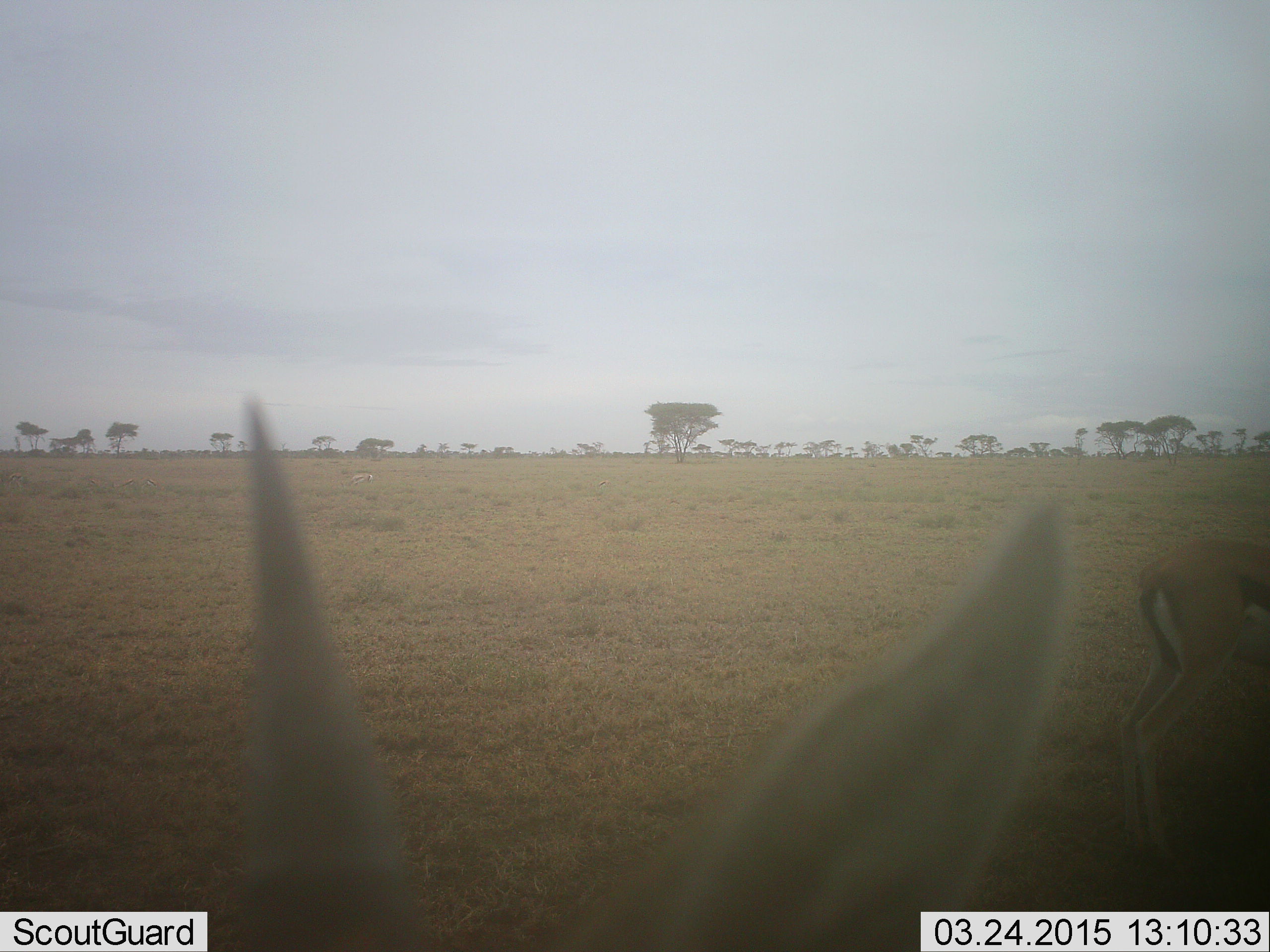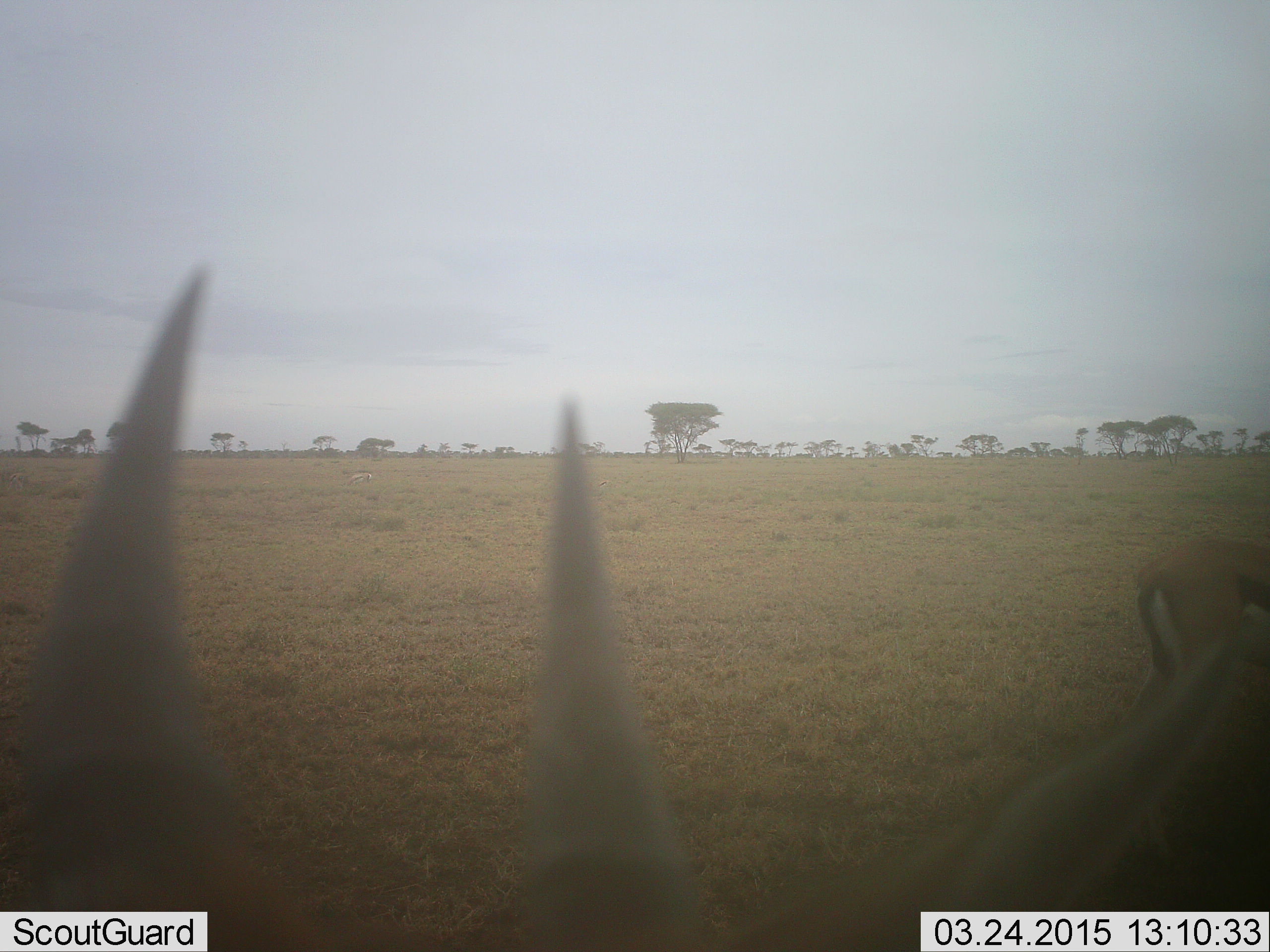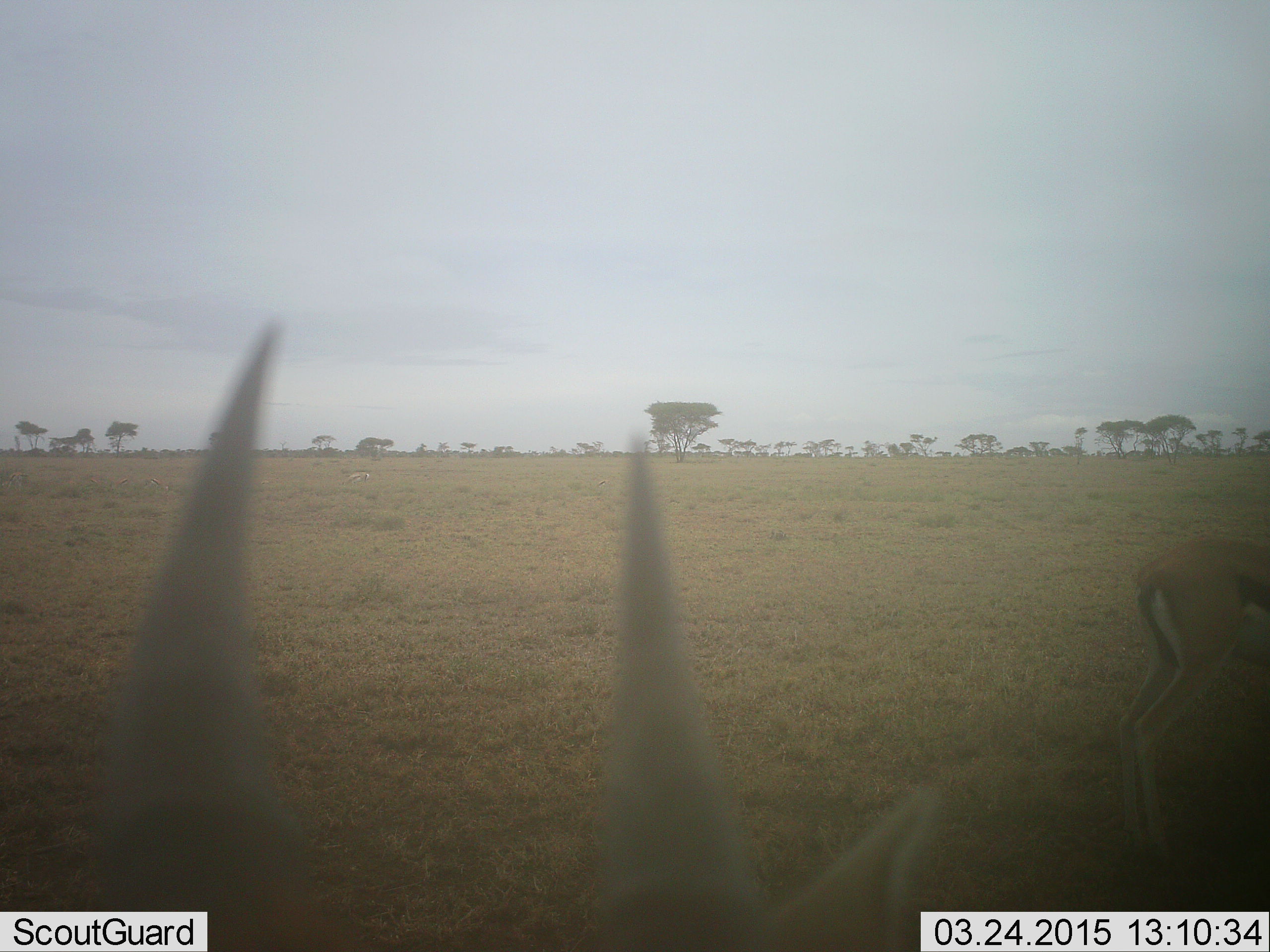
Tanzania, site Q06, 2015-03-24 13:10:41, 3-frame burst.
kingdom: Animalia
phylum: Chordata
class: Mammalia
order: Artiodactyla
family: Bovidae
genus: Eudorcas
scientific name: Eudorcas thomsonii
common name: thomson's gazelle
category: gazellethomsons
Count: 2.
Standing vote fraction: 80%.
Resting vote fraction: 0%.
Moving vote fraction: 20%.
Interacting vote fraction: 0%.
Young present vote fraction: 10%.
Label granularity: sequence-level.